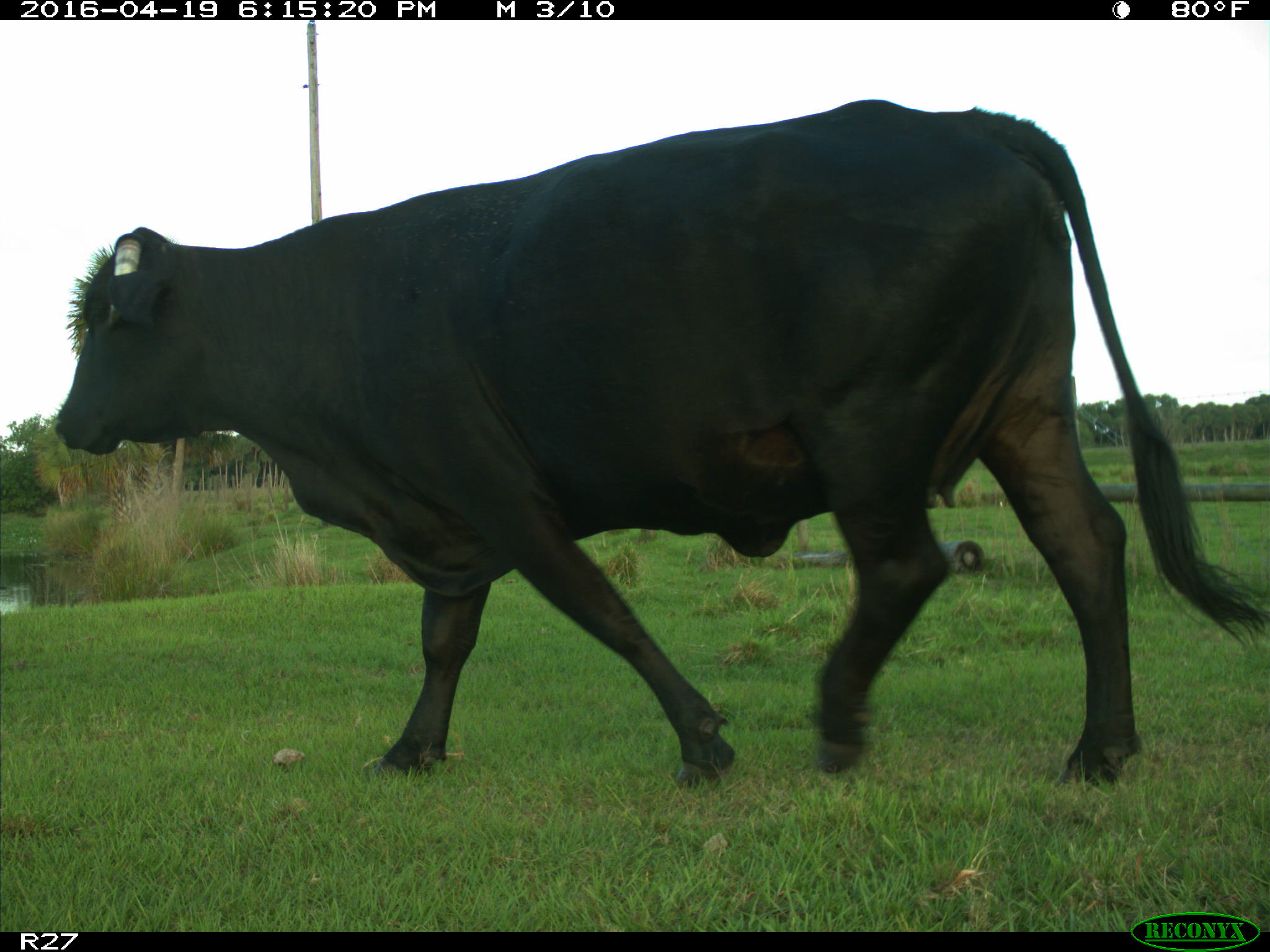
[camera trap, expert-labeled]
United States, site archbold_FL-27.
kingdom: Animalia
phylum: Chordata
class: Mammalia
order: Artiodactyla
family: Bovidae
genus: Bos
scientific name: Bos taurus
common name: domestic cow